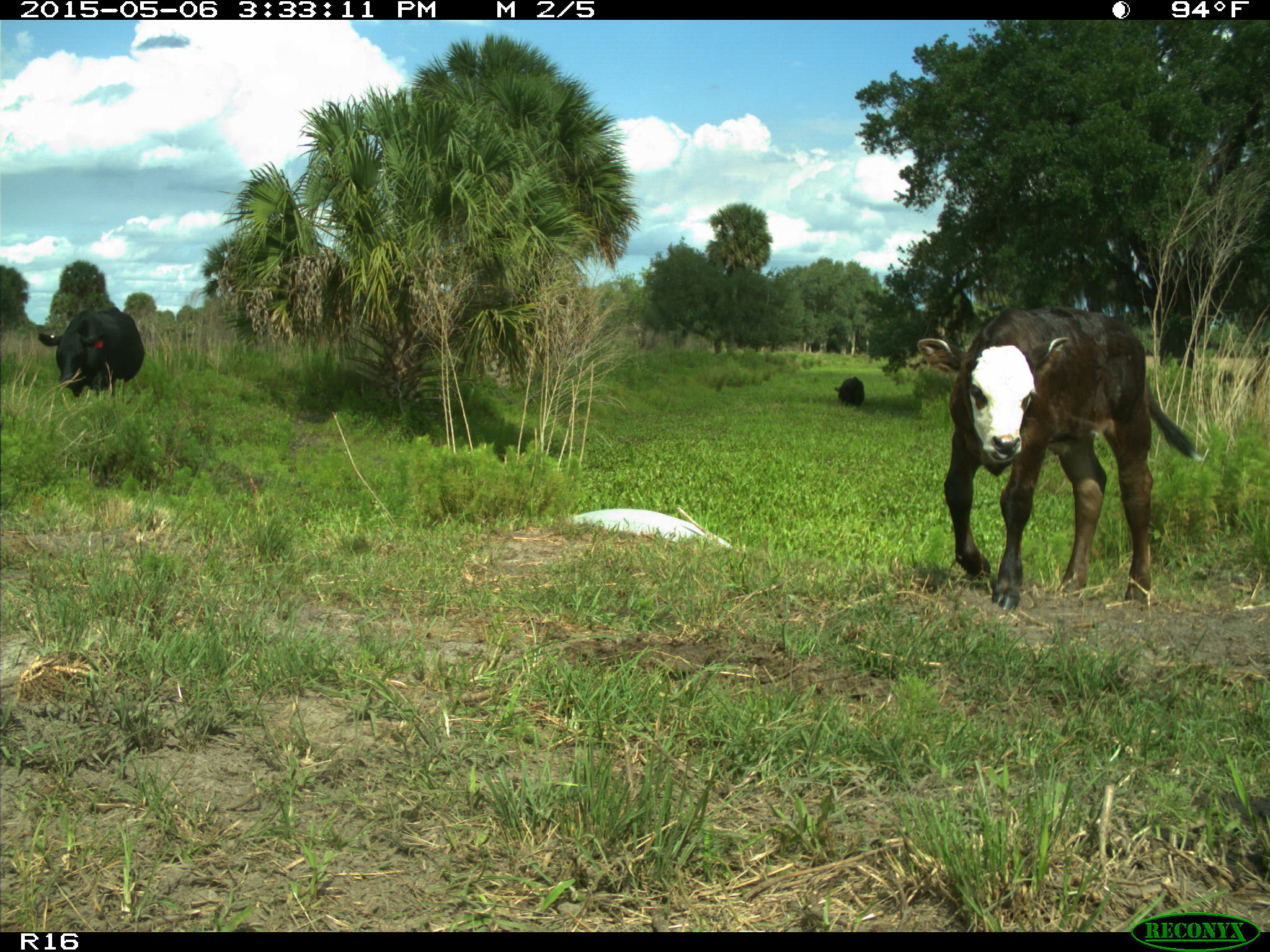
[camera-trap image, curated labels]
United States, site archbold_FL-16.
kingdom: Animalia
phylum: Chordata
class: Mammalia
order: Artiodactyla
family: Bovidae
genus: Bos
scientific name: Bos taurus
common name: domestic cow